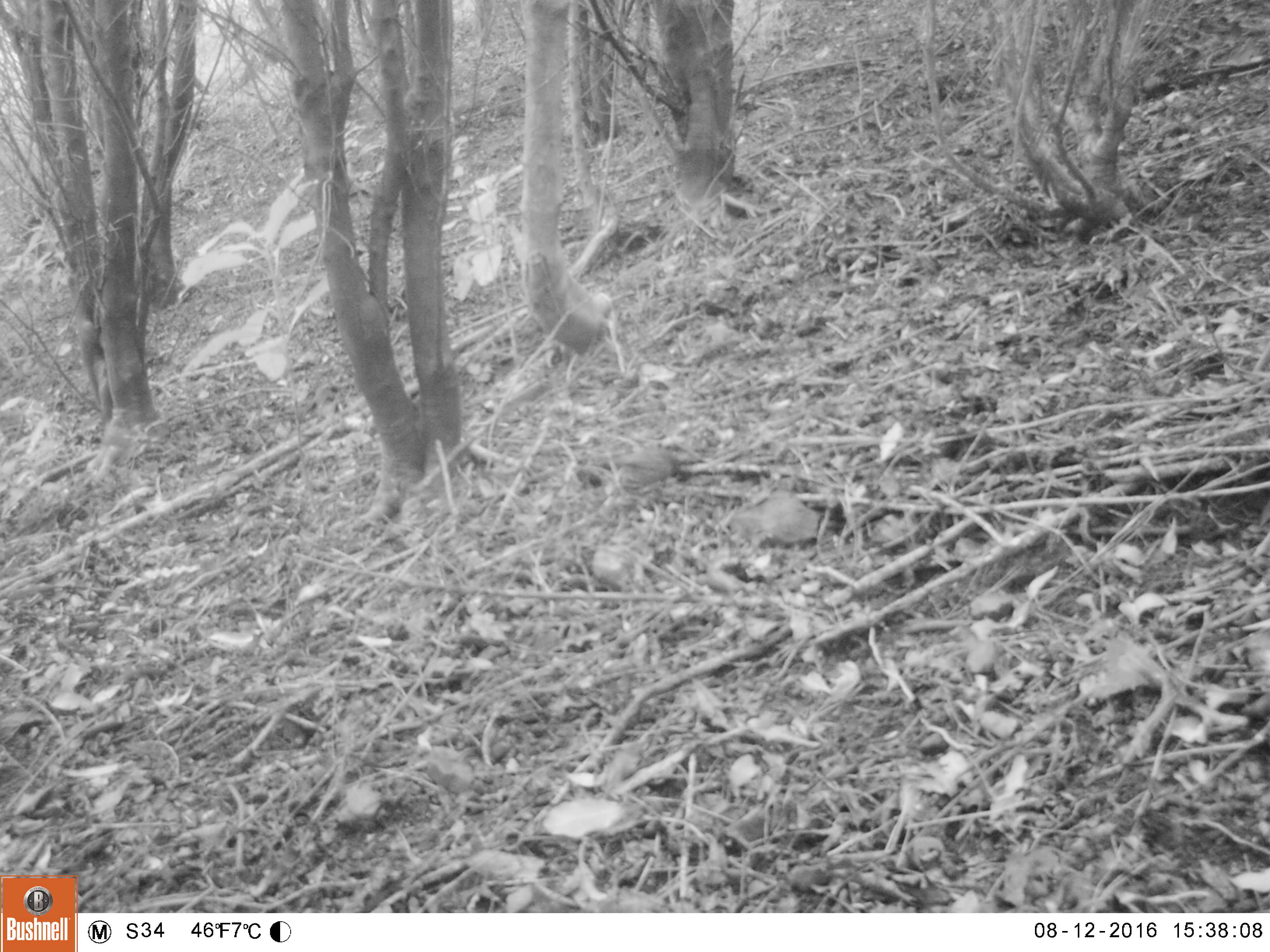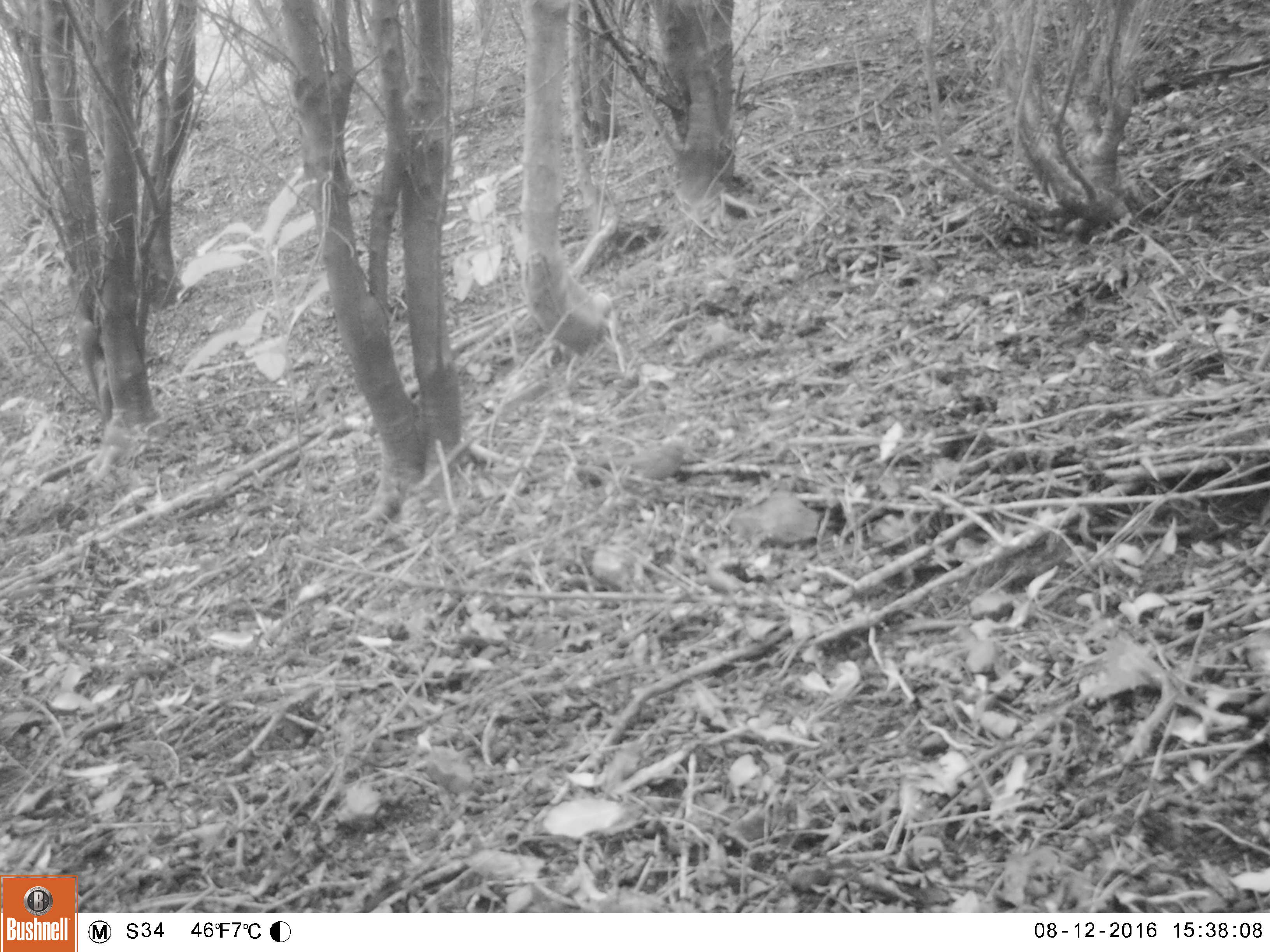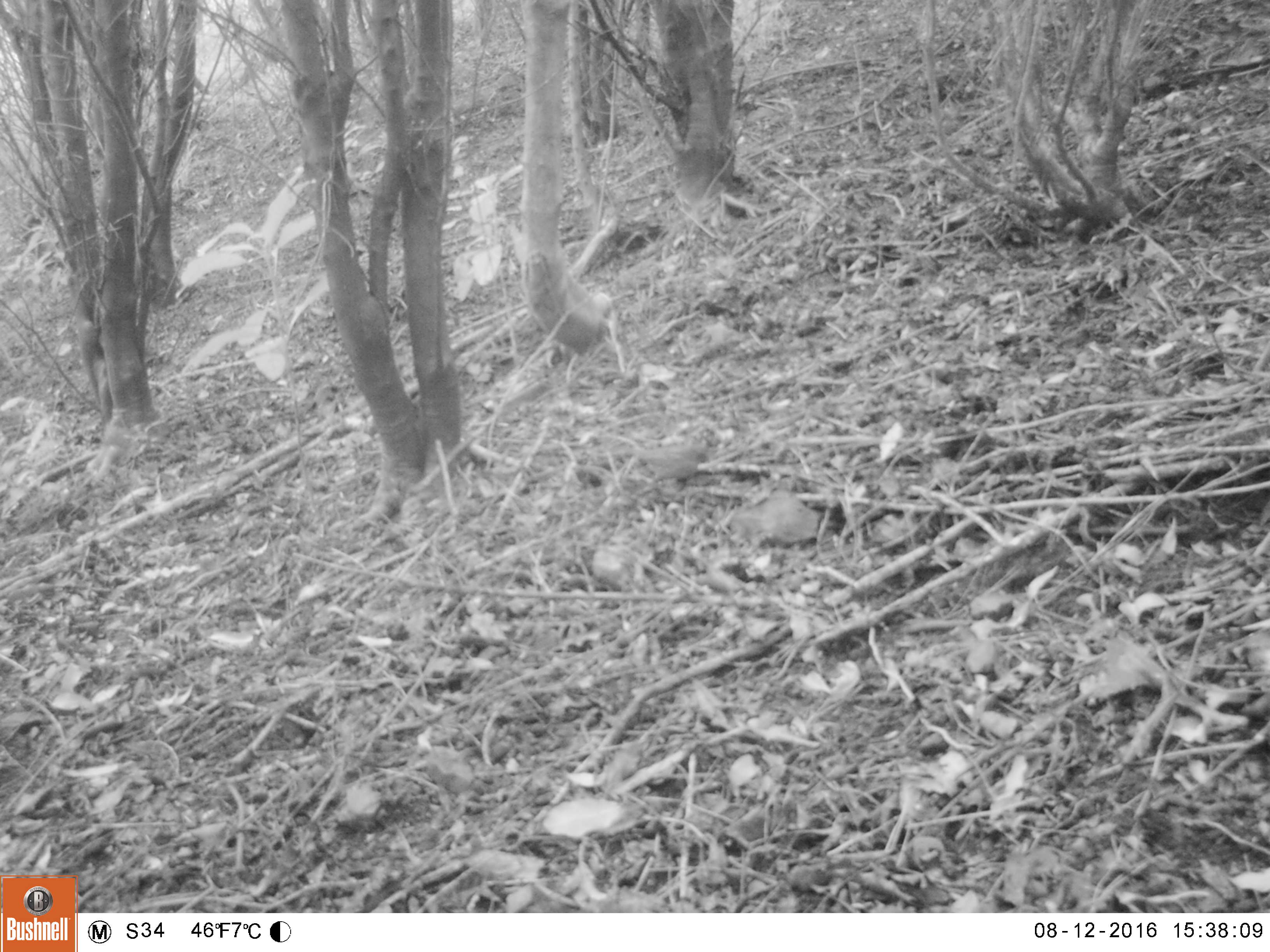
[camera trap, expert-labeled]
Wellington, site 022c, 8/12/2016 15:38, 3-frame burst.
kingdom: Animalia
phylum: Chordata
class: Aves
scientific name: Aves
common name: bird